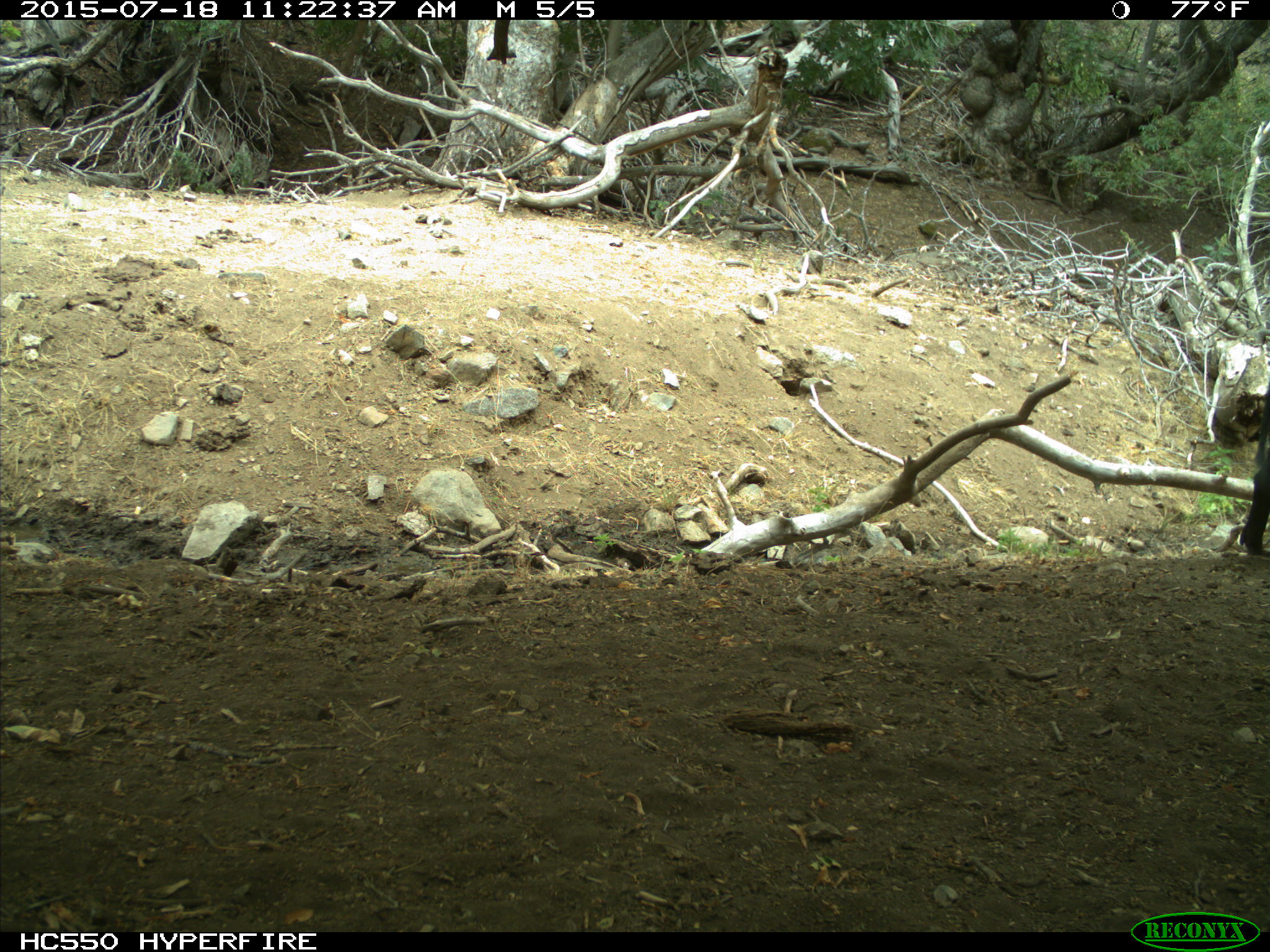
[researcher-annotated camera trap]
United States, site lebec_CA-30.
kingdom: Animalia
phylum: Chordata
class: Mammalia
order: Artiodactyla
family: Suidae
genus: Sus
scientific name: Sus scrofa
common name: wild boar